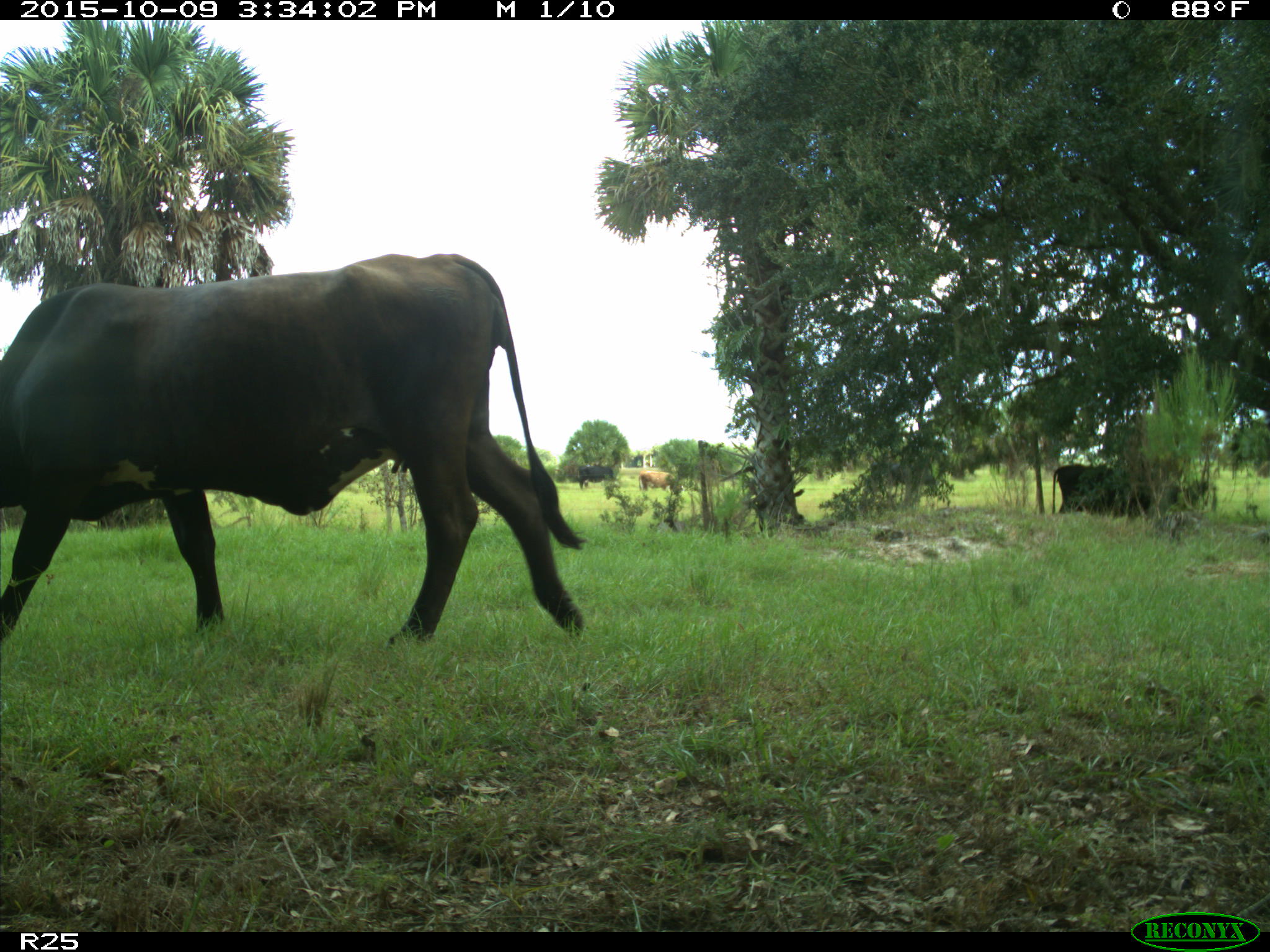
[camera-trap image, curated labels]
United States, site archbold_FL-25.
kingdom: Animalia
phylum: Chordata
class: Mammalia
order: Artiodactyla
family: Bovidae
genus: Bos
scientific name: Bos taurus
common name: domestic cow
Bos taurus (domestic cow).